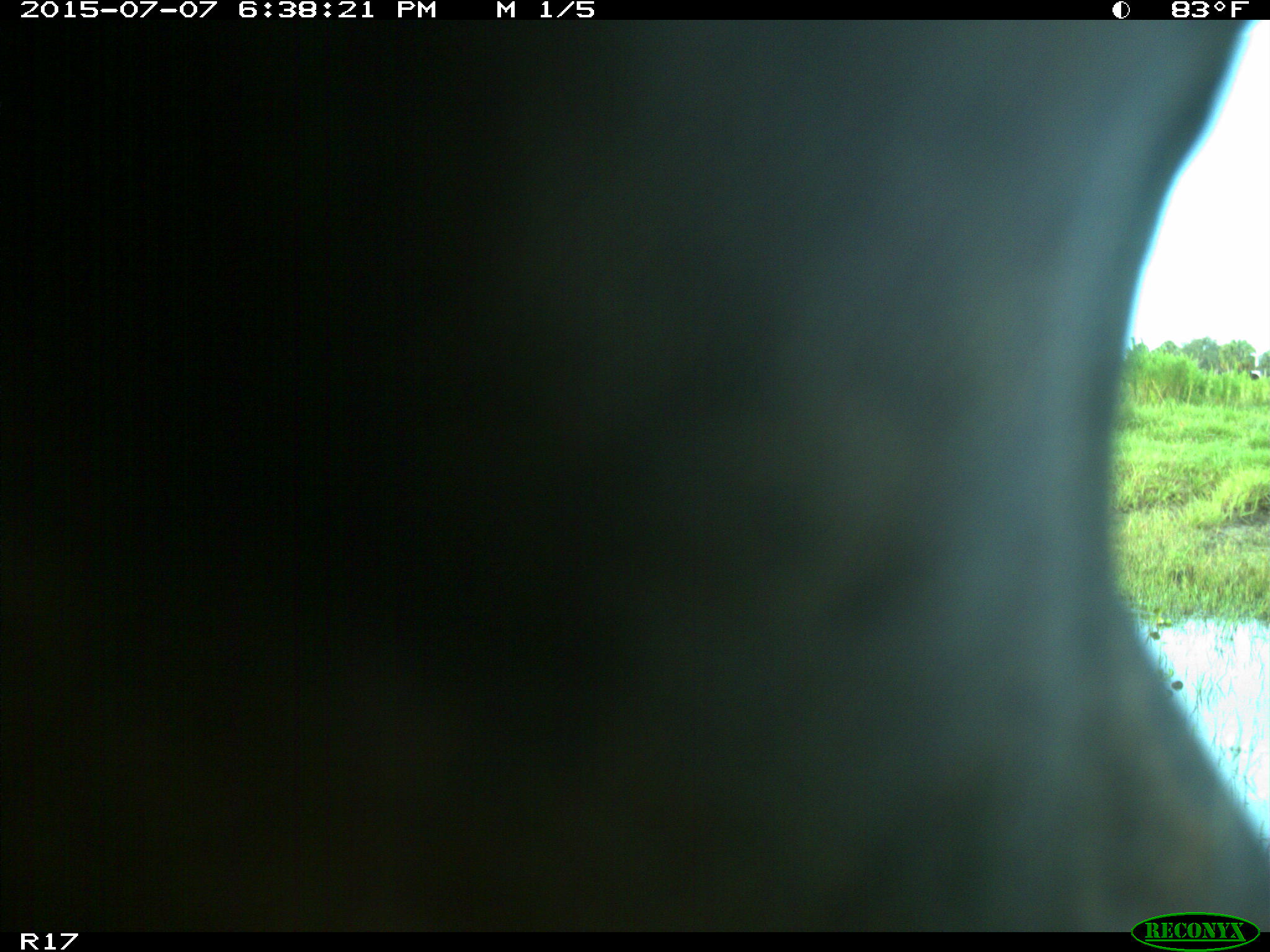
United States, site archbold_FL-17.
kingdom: Animalia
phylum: Chordata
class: Mammalia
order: Artiodactyla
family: Bovidae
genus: Bos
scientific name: Bos taurus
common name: domestic cow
Bos taurus (domestic cow).